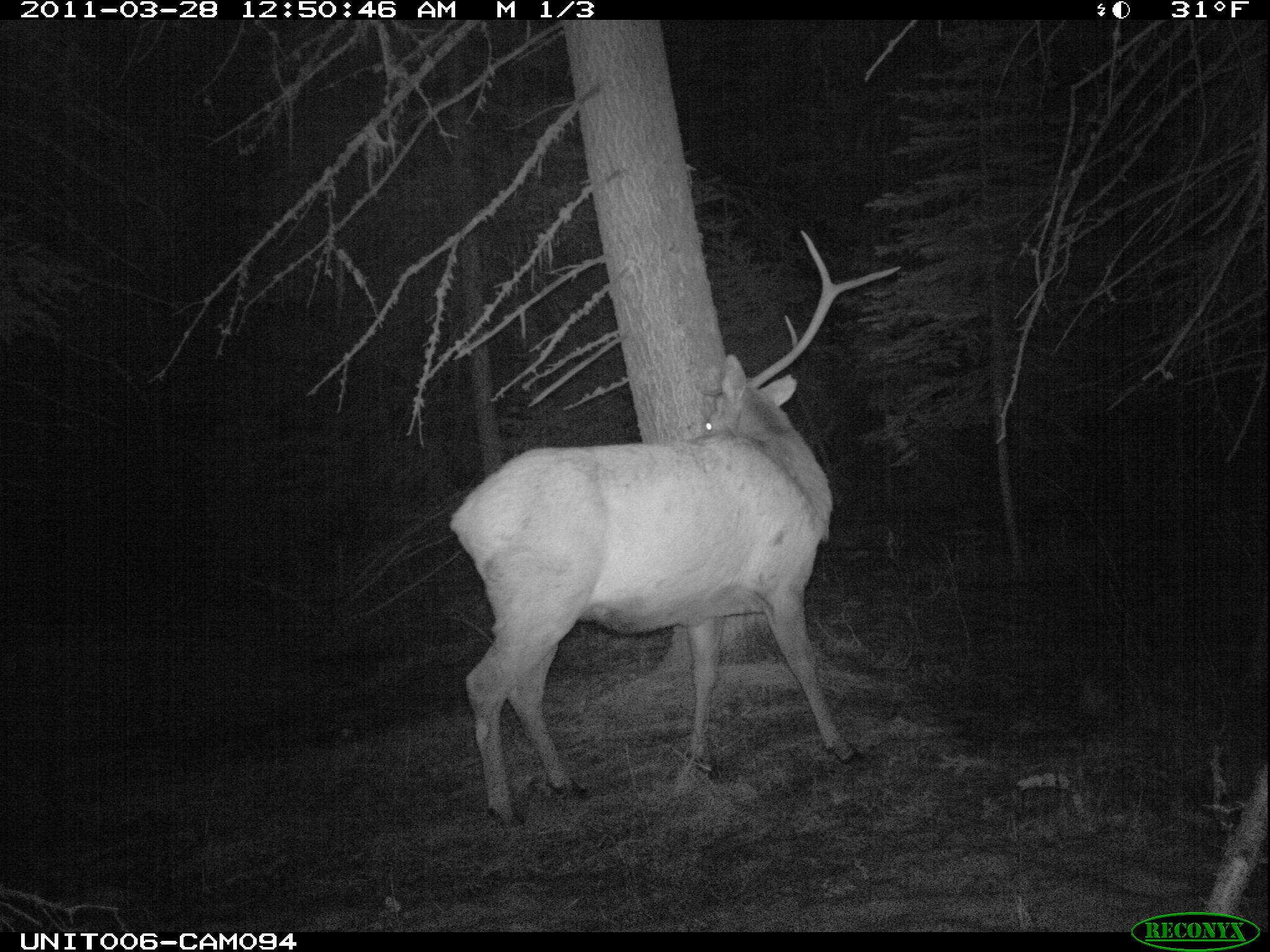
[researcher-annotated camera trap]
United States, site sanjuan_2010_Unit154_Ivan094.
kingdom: Animalia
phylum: Chordata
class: Mammalia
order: Artiodactyla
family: Cervidae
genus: Cervus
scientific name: Cervus elaphus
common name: red deer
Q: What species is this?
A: Cervus elaphus (red deer).